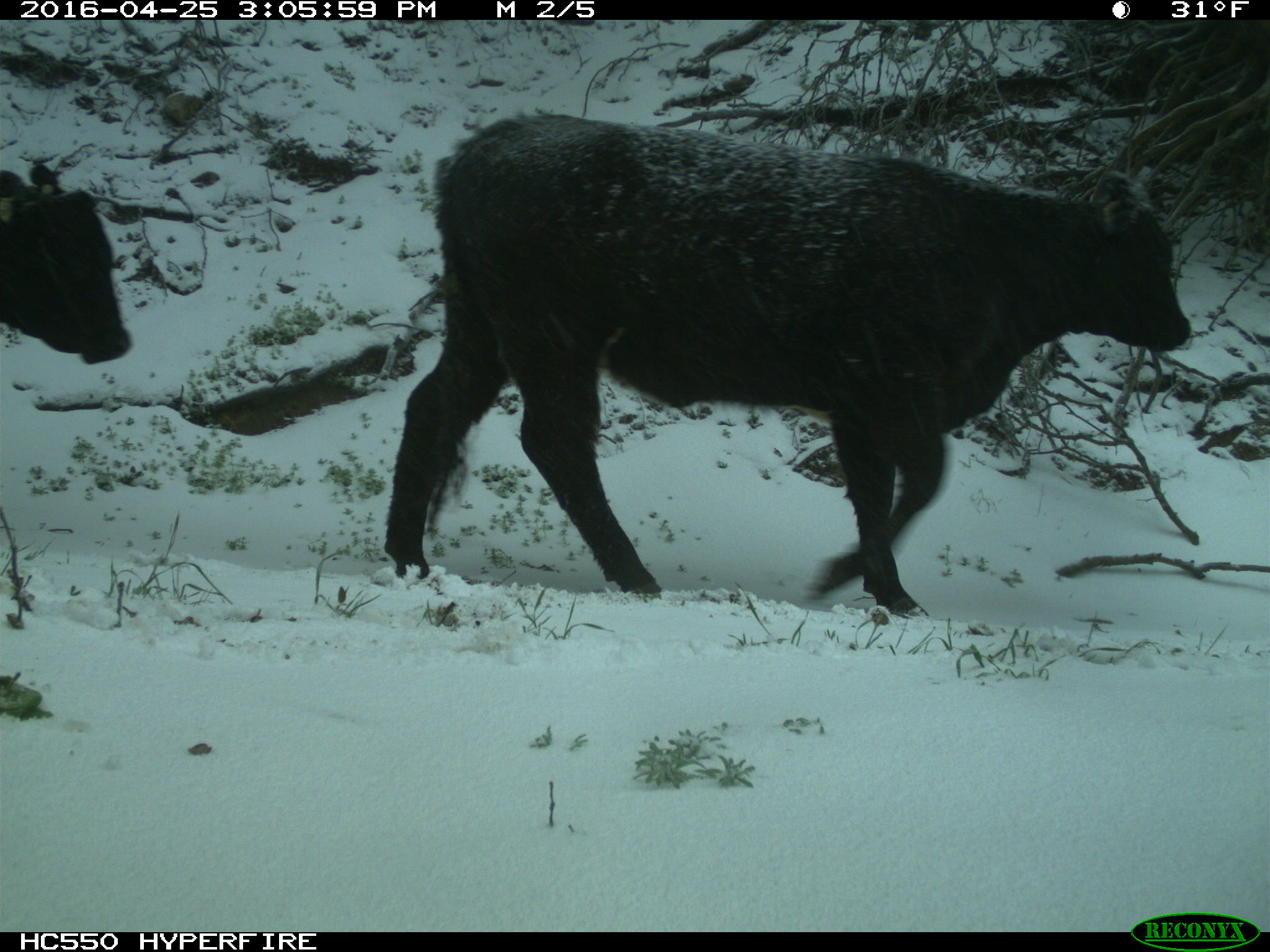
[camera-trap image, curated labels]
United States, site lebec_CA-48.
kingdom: Animalia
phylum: Chordata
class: Mammalia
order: Artiodactyla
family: Bovidae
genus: Bos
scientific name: Bos taurus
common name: domestic cow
Bos taurus (domestic cow).